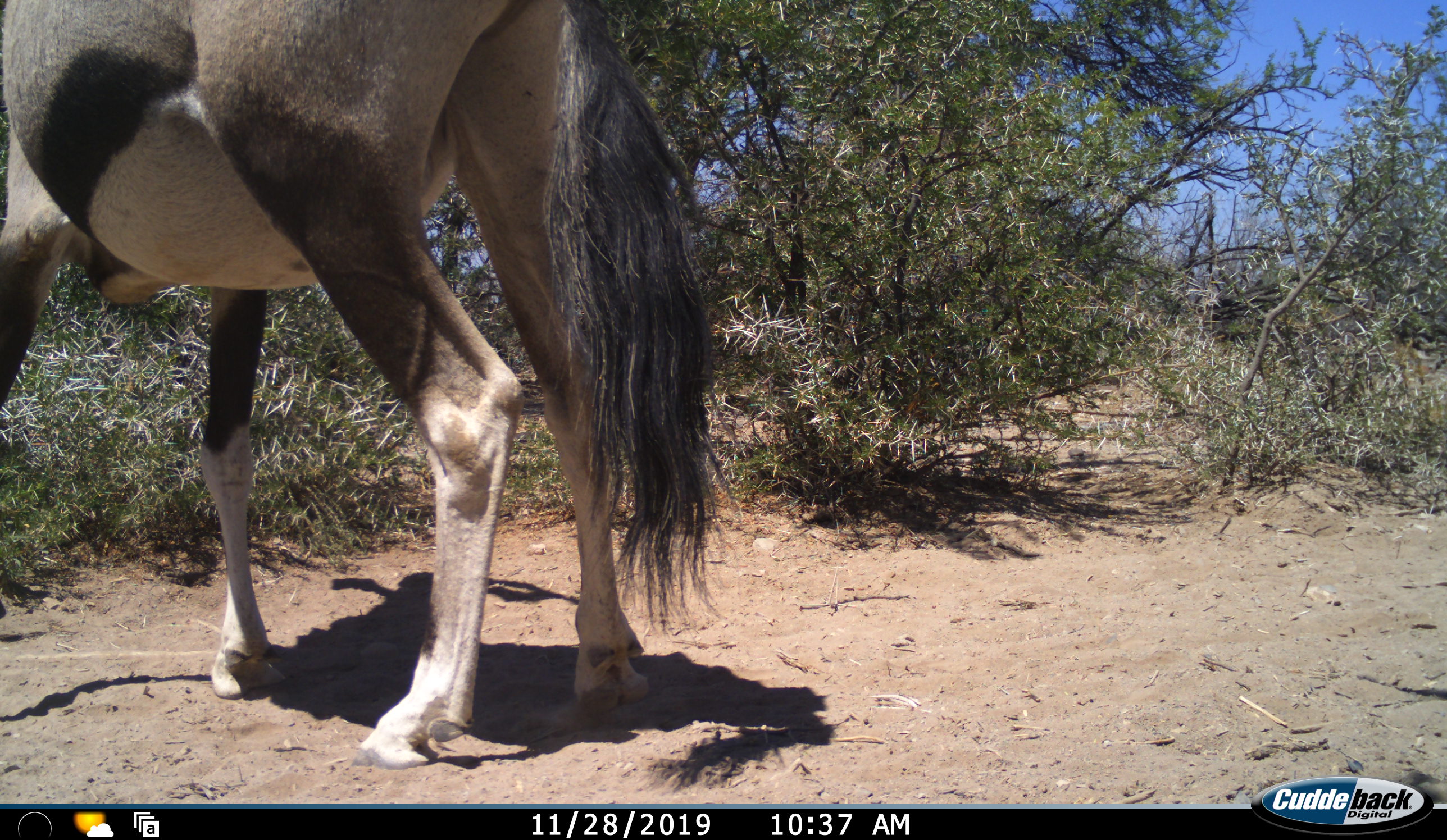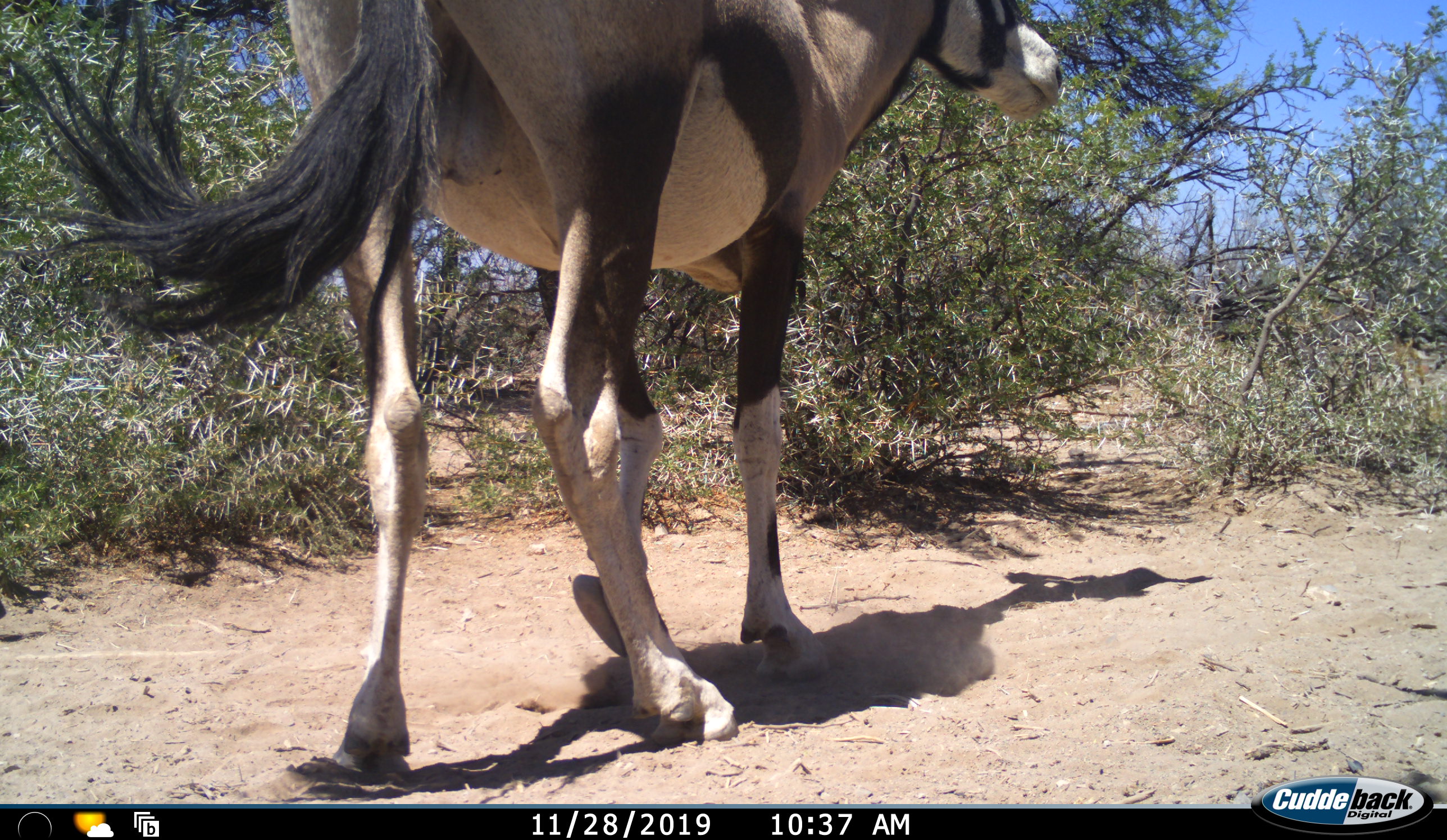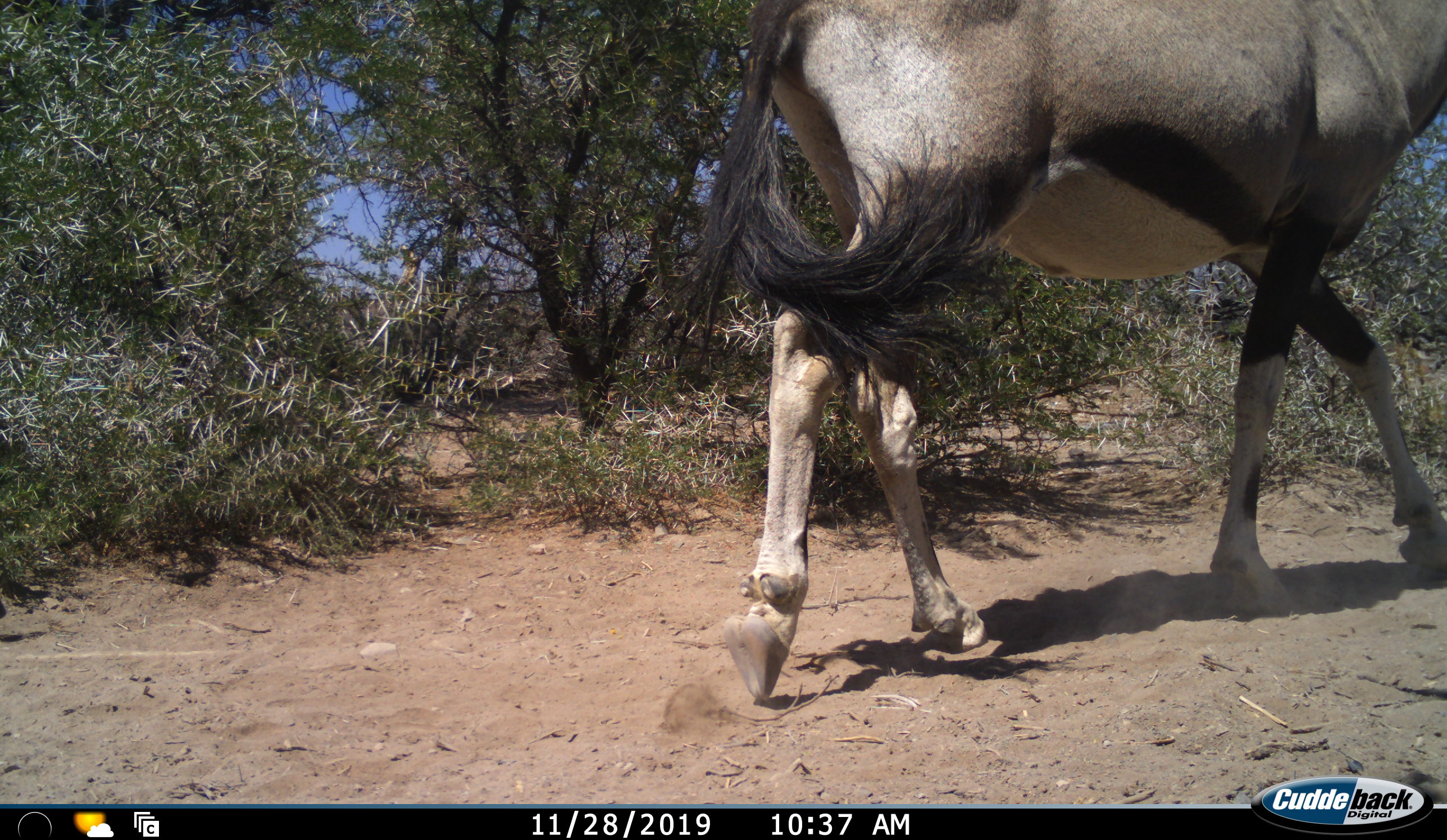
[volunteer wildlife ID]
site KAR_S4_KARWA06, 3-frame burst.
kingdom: Animalia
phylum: Chordata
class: Mammalia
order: Artiodactyla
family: Bovidae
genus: Oryx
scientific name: Oryx gazella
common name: gemsbok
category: oryx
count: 1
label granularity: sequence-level